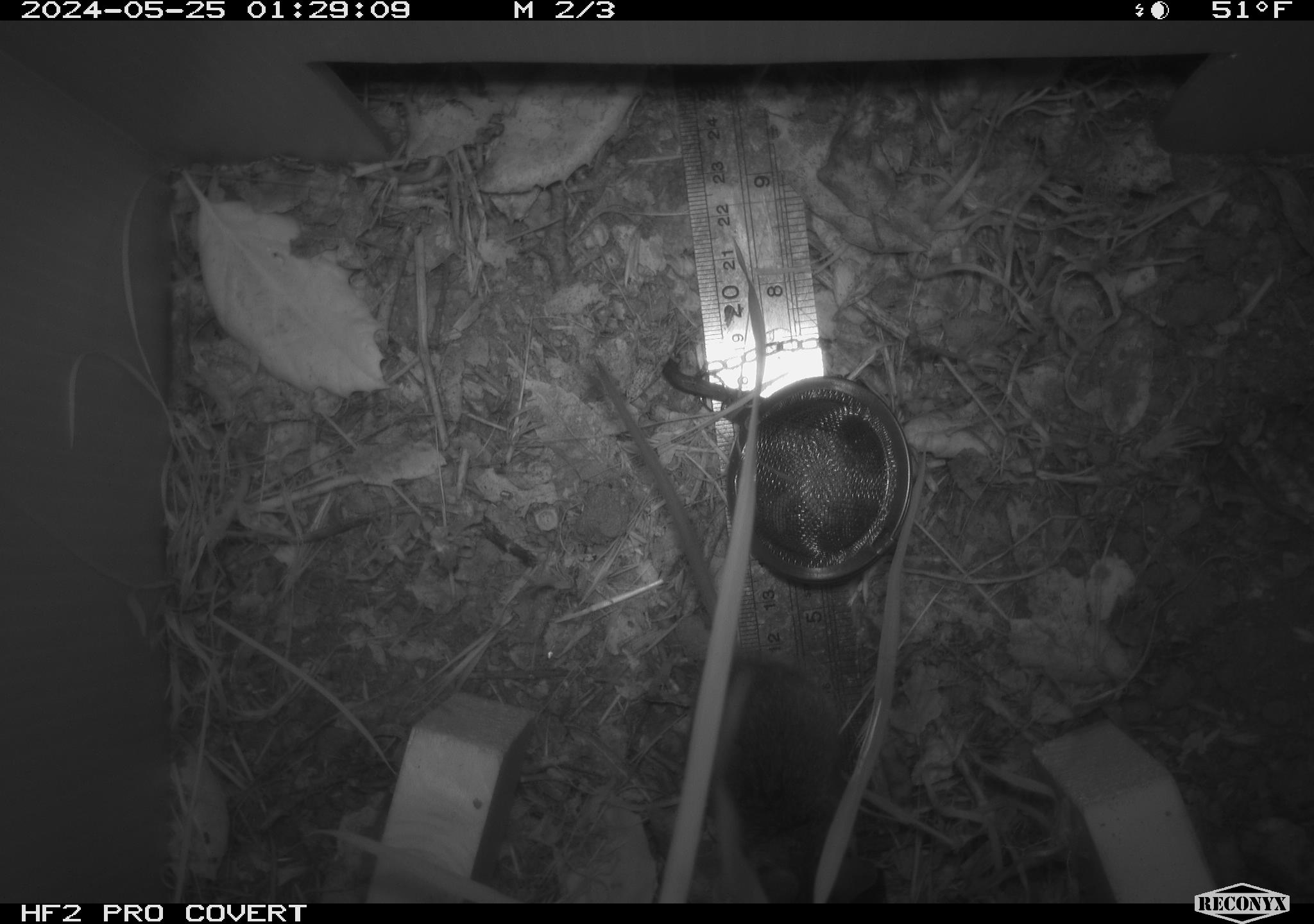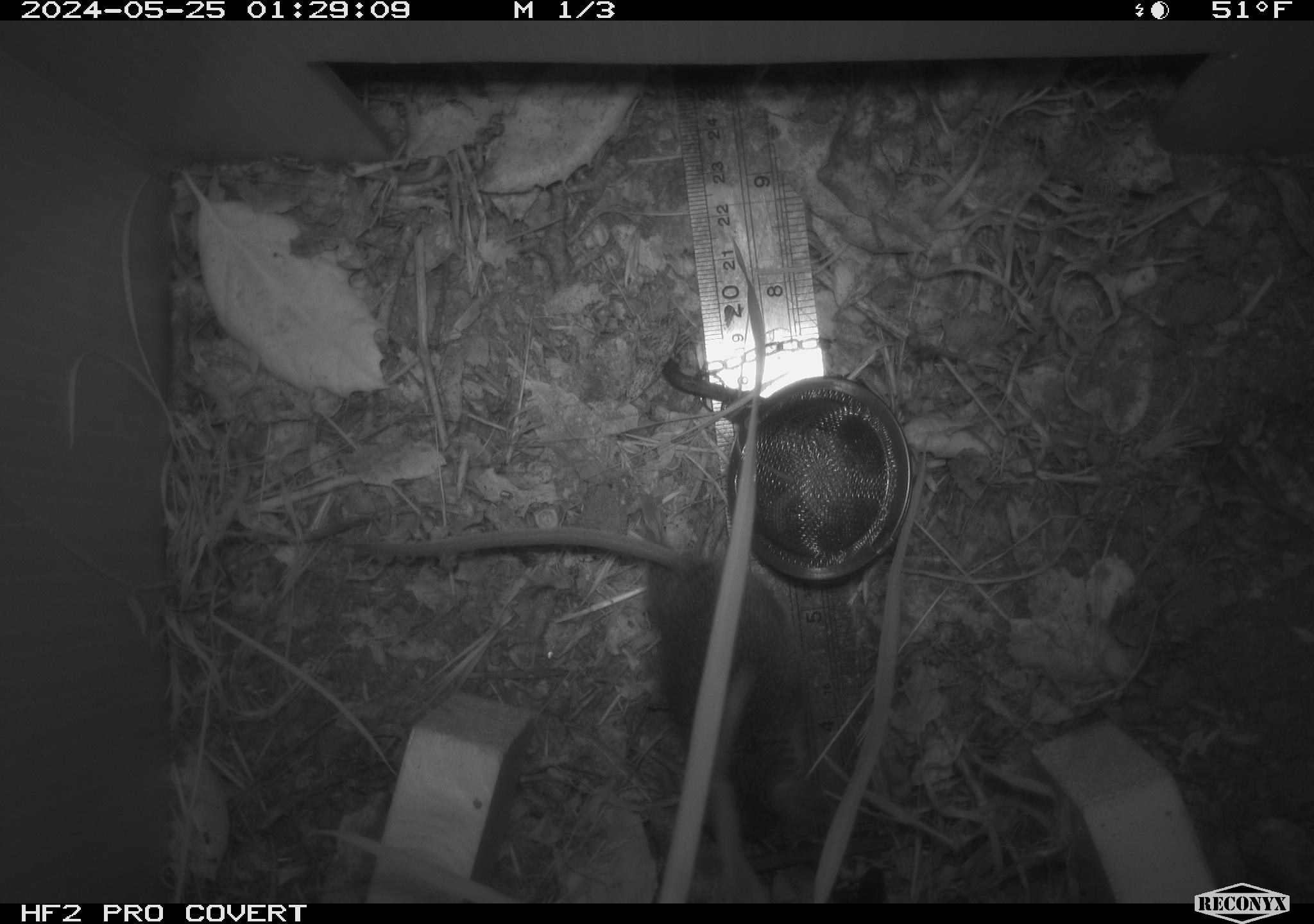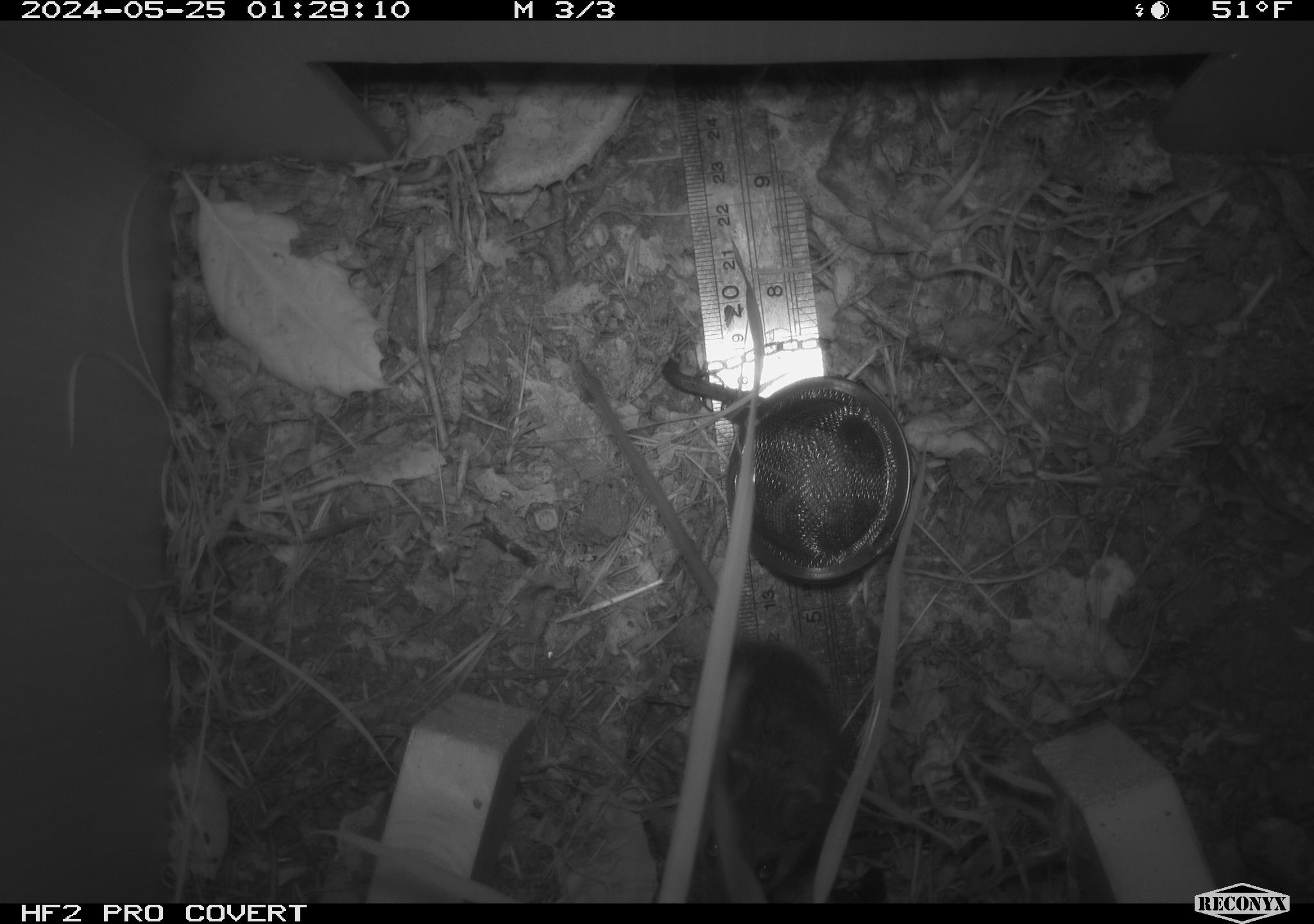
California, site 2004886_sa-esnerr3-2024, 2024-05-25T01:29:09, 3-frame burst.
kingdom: Animalia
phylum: Chordata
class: Mammalia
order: Rodentia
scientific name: Rodentia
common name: rodent